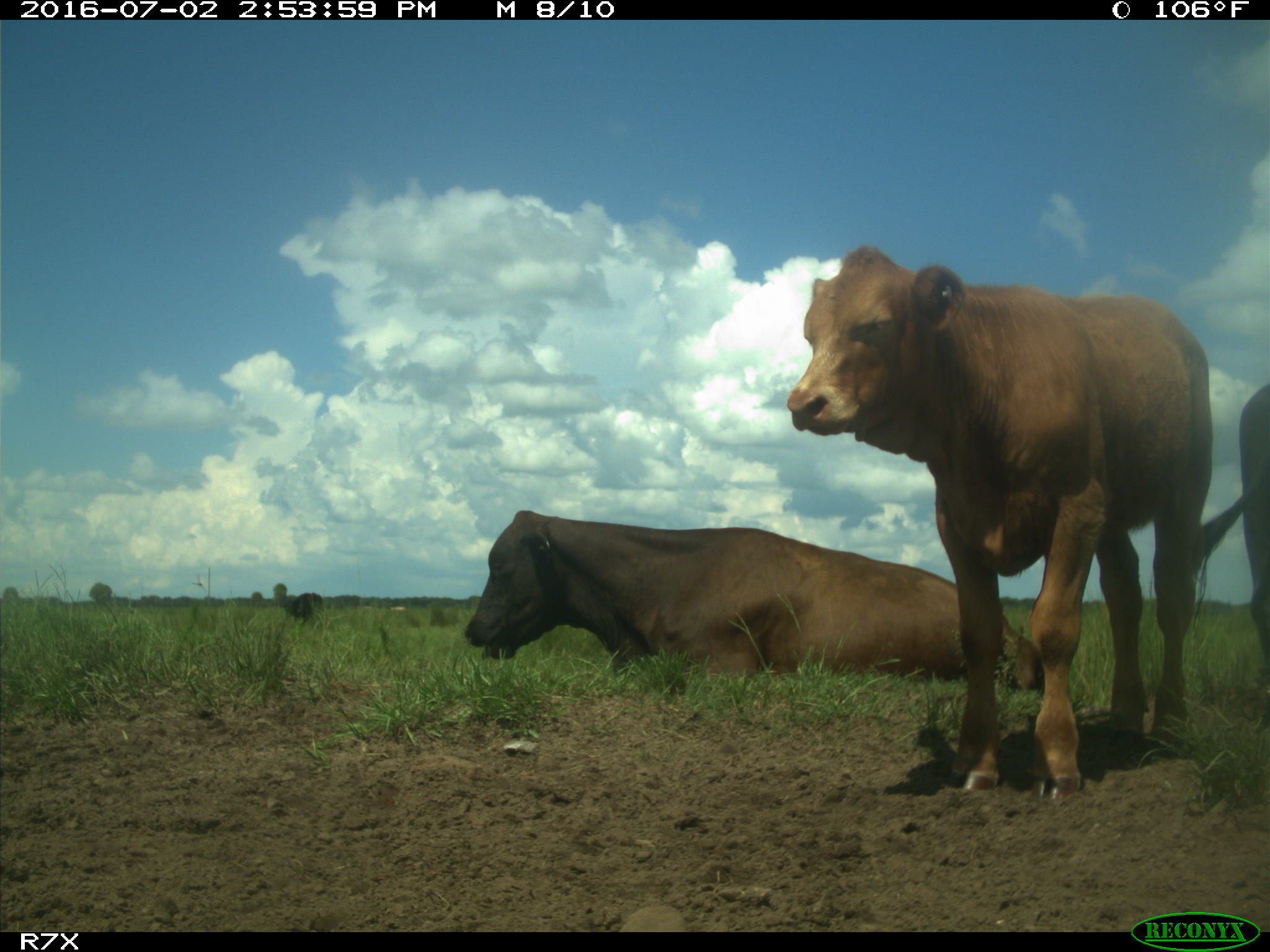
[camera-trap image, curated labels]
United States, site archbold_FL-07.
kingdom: Animalia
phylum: Chordata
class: Mammalia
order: Artiodactyla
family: Bovidae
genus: Bos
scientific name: Bos taurus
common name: domestic cow